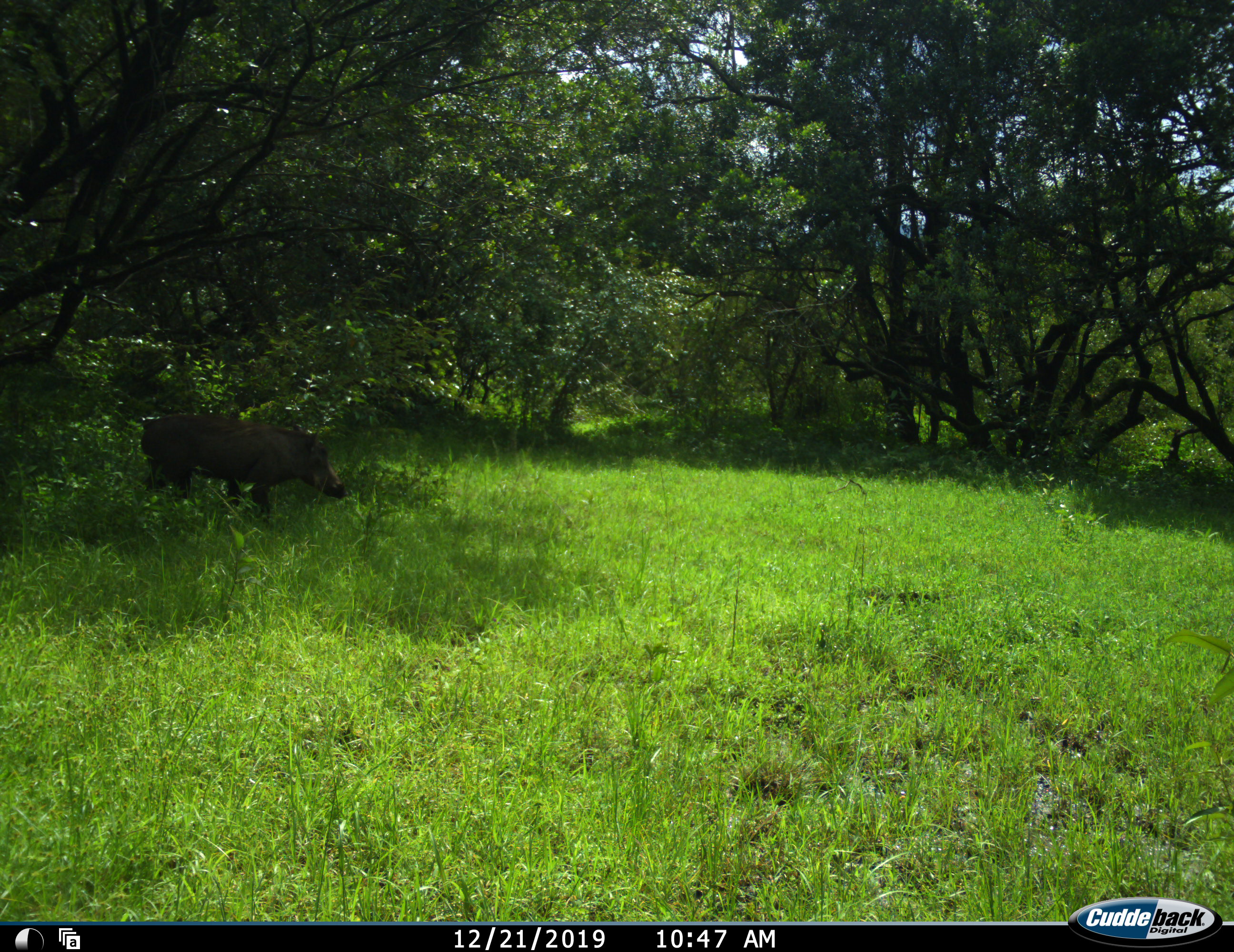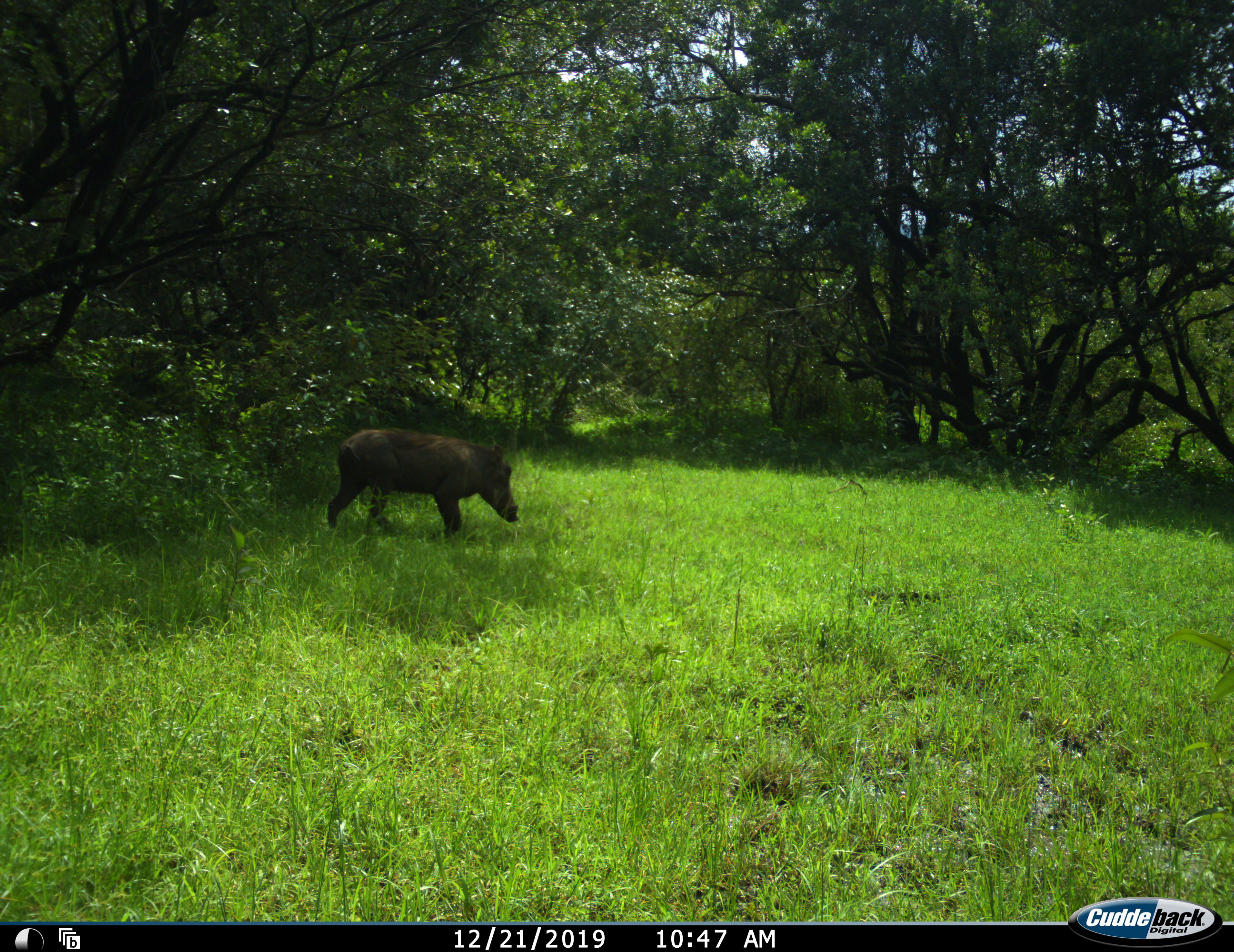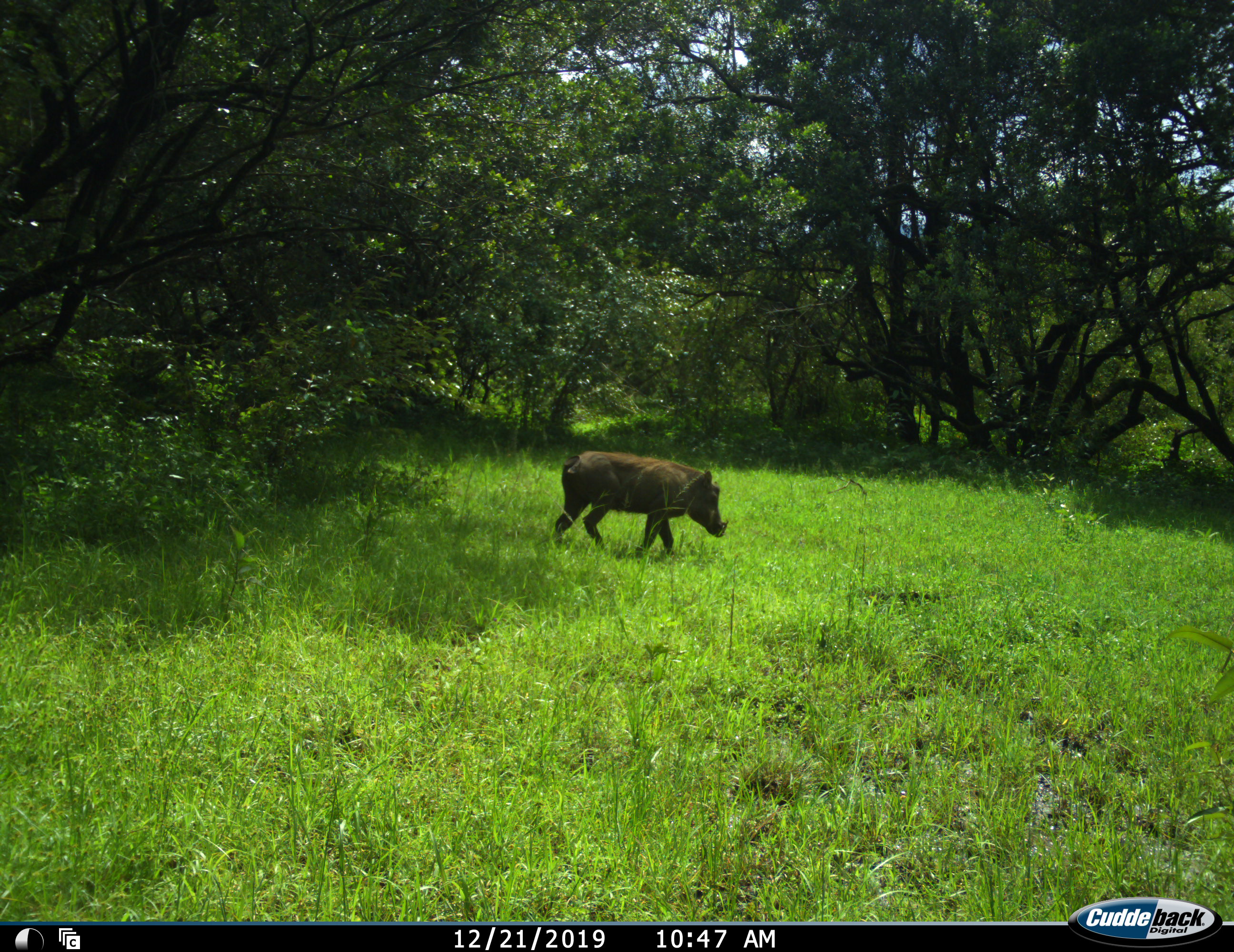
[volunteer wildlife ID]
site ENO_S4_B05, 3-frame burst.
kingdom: Animalia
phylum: Chordata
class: Mammalia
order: Artiodactyla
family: Suidae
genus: Phacochoerus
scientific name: Phacochoerus africanus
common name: warthog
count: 1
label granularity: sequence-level